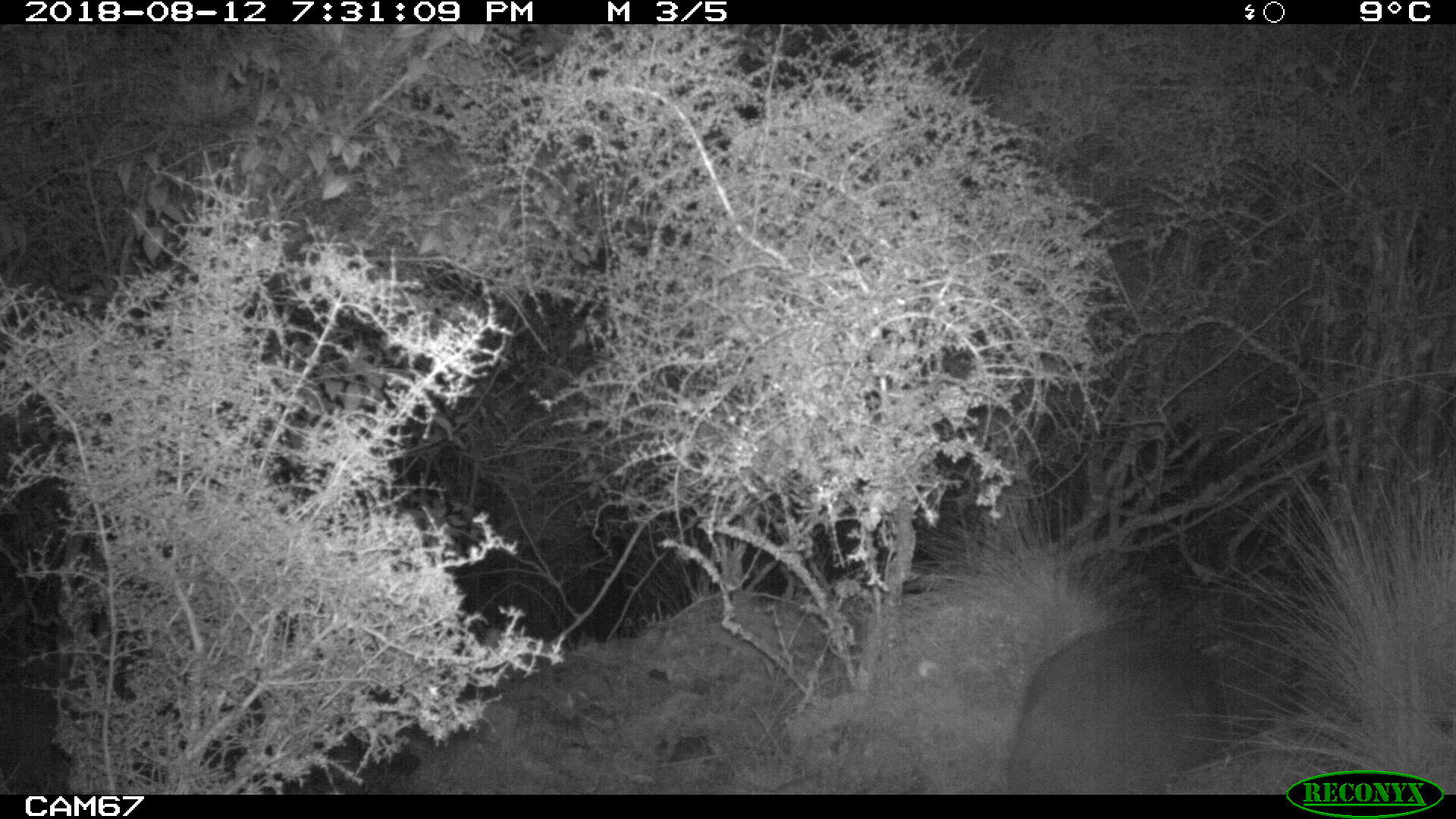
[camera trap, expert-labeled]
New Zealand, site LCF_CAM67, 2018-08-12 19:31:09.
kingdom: Animalia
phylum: Chordata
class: Mammalia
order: Diprotodontia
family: Macropodidae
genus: Notamacropus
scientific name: Notamacropus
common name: wallaby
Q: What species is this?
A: Wallaby (Notamacropus).